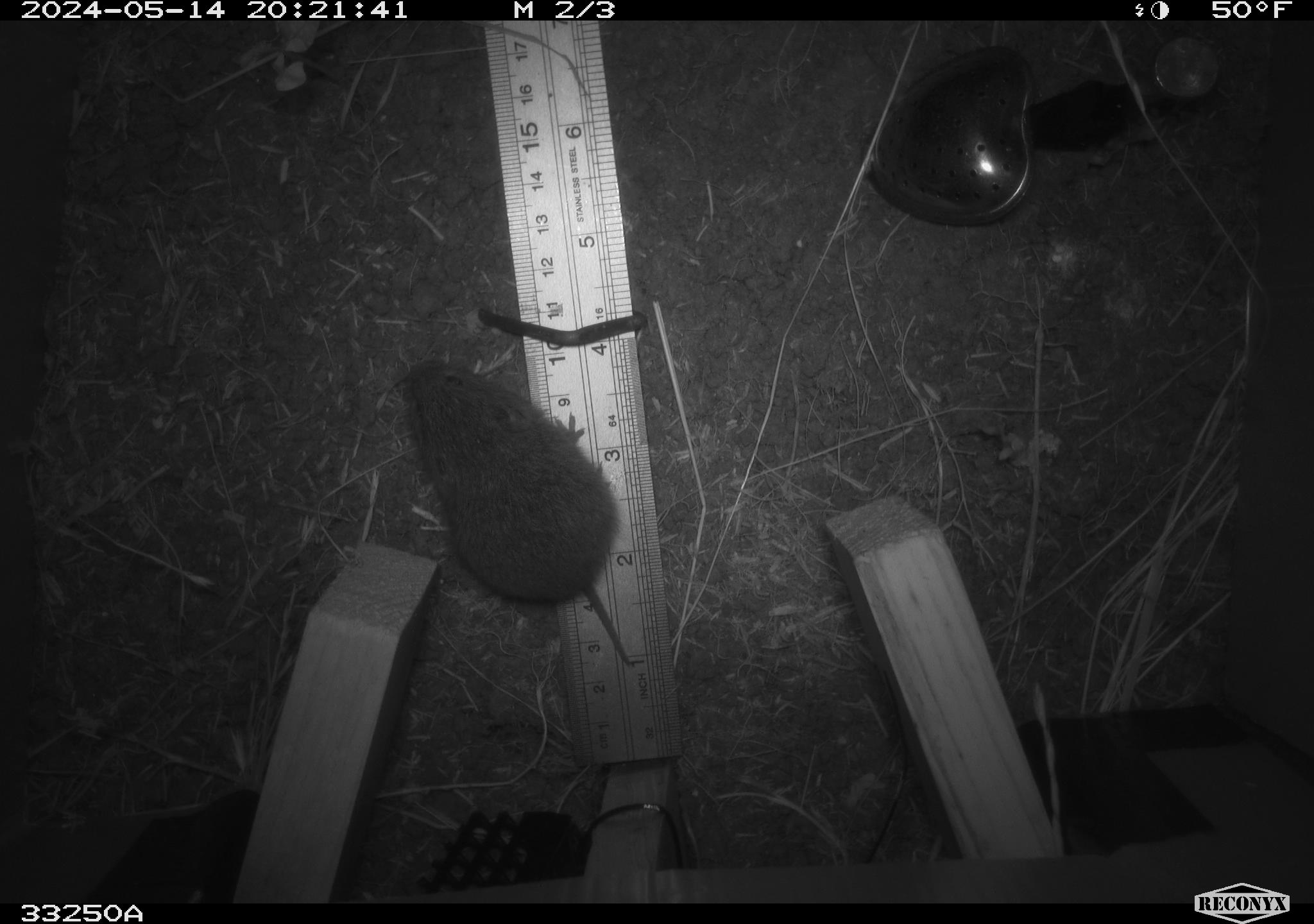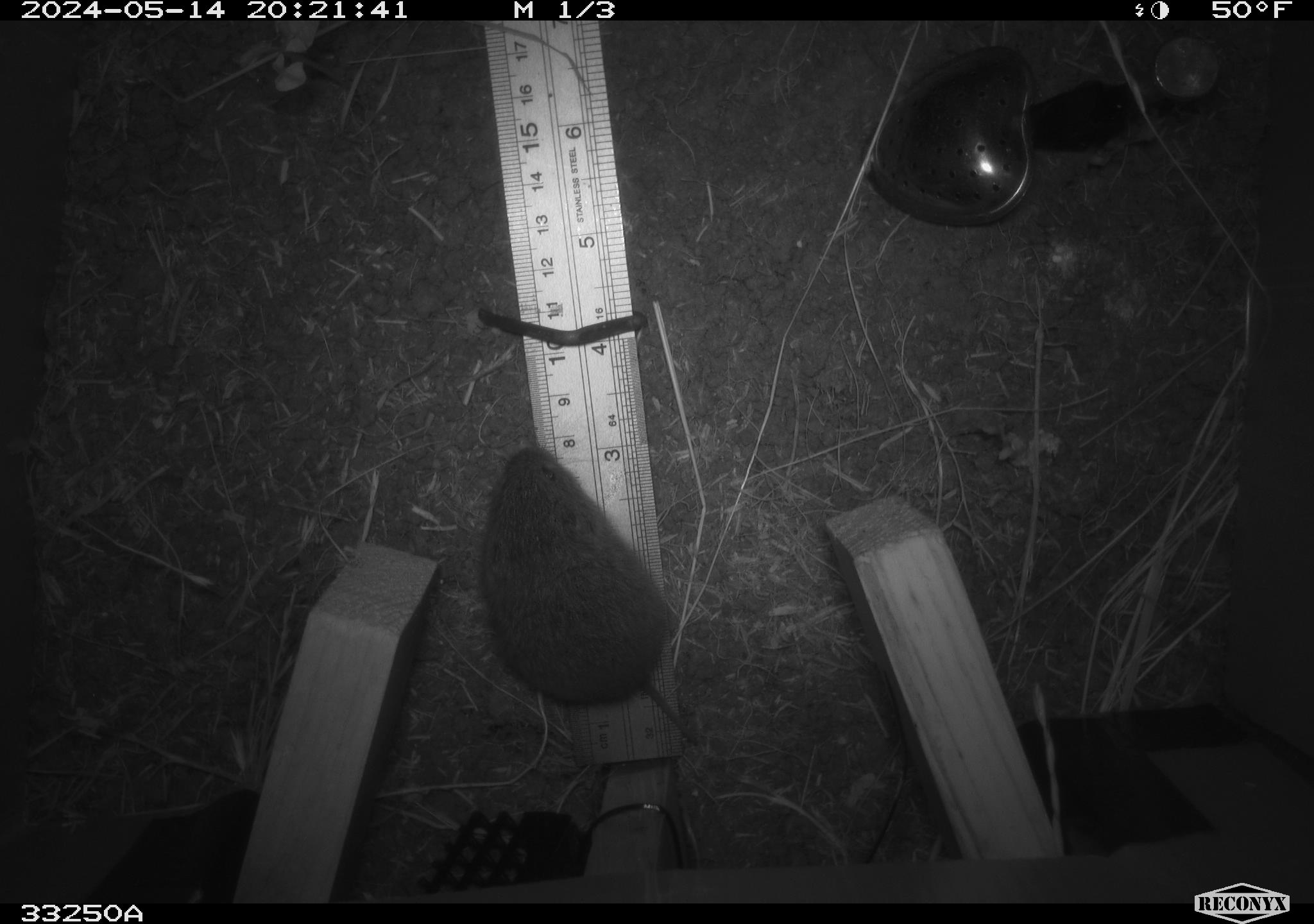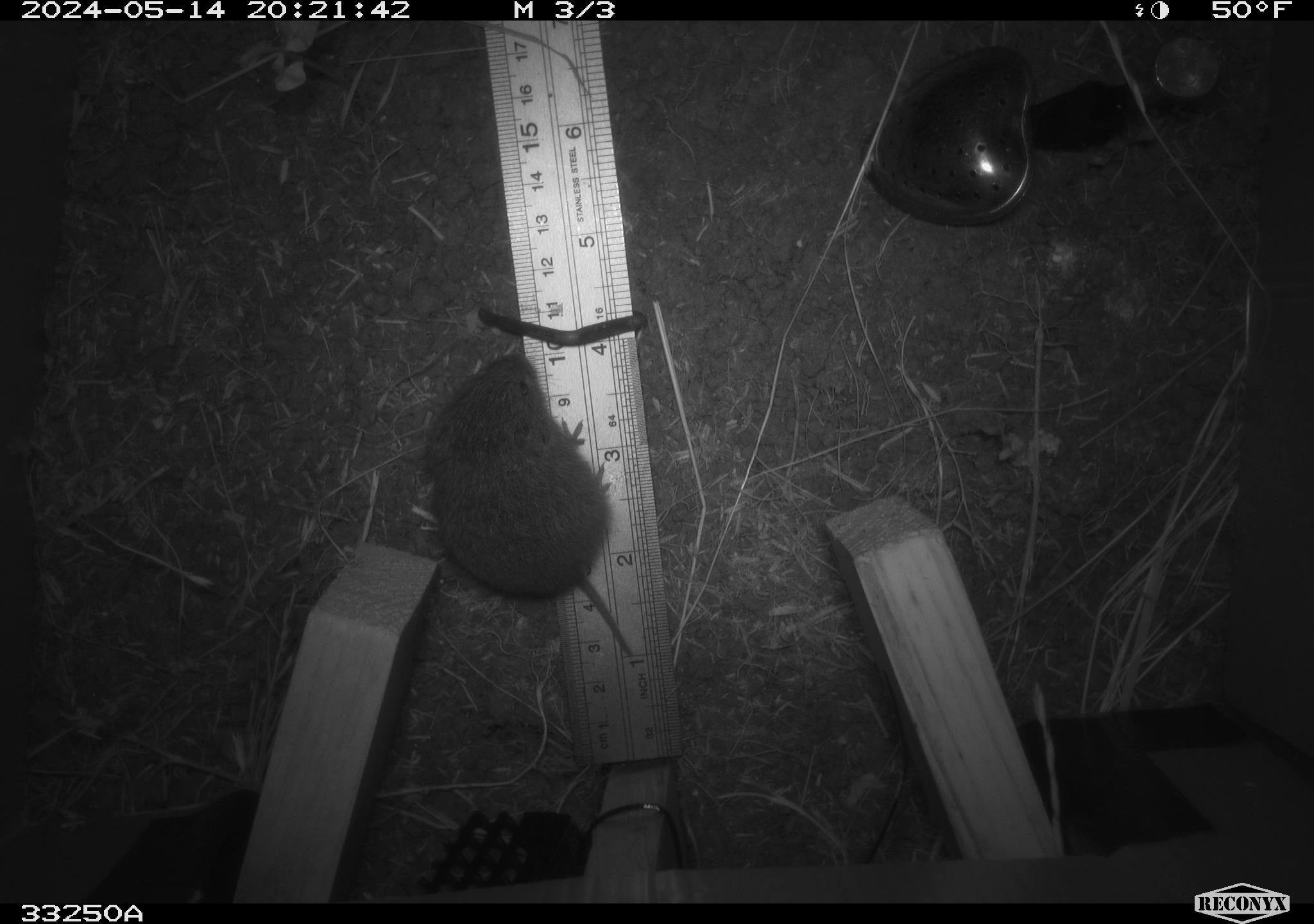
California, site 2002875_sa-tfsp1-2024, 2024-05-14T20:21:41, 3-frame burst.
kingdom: Animalia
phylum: Chordata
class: Mammalia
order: Rodentia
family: Cricetidae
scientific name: Arvicolinae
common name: voles, lemmings, and muskrats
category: arvicolinae subfamily